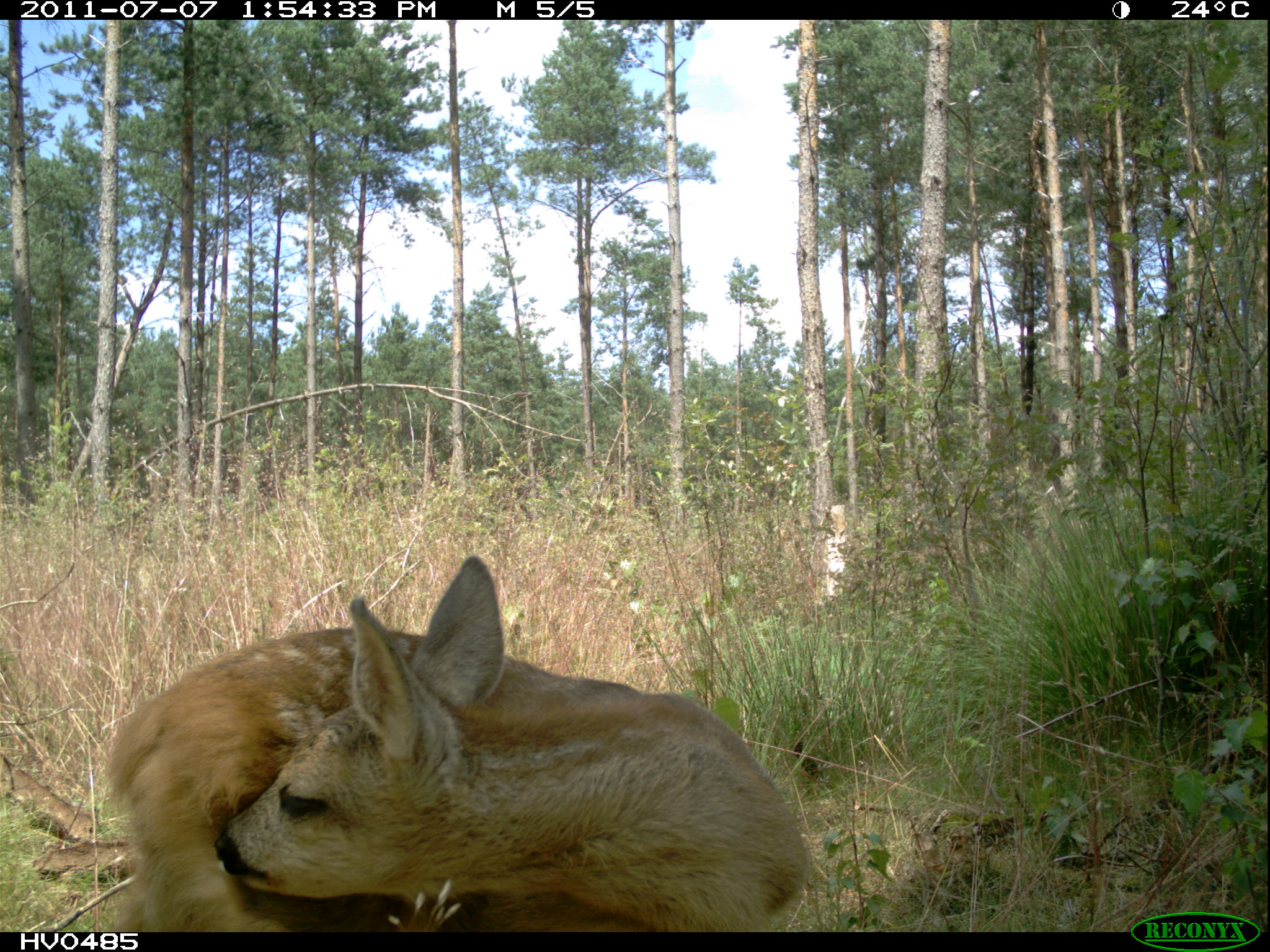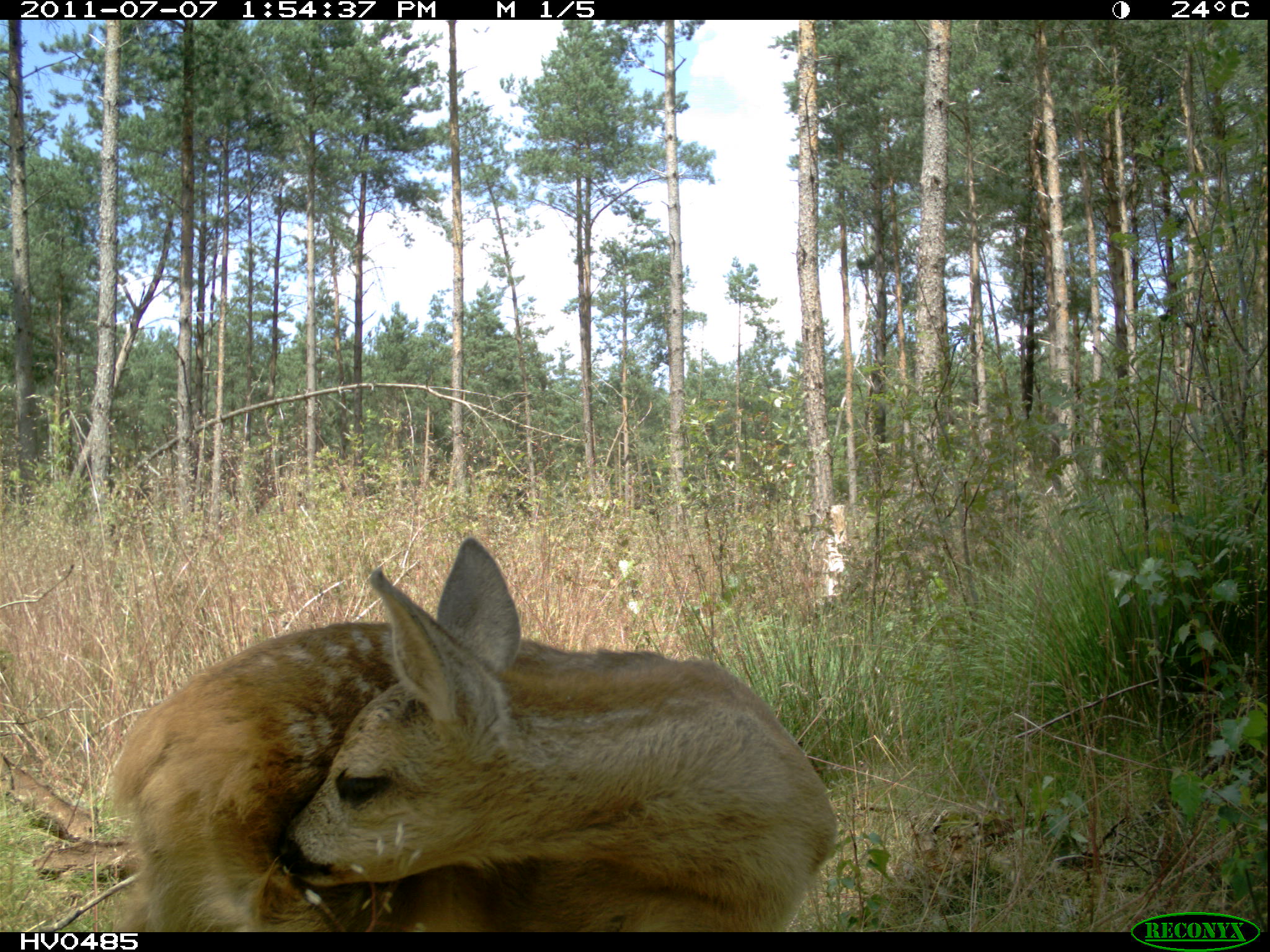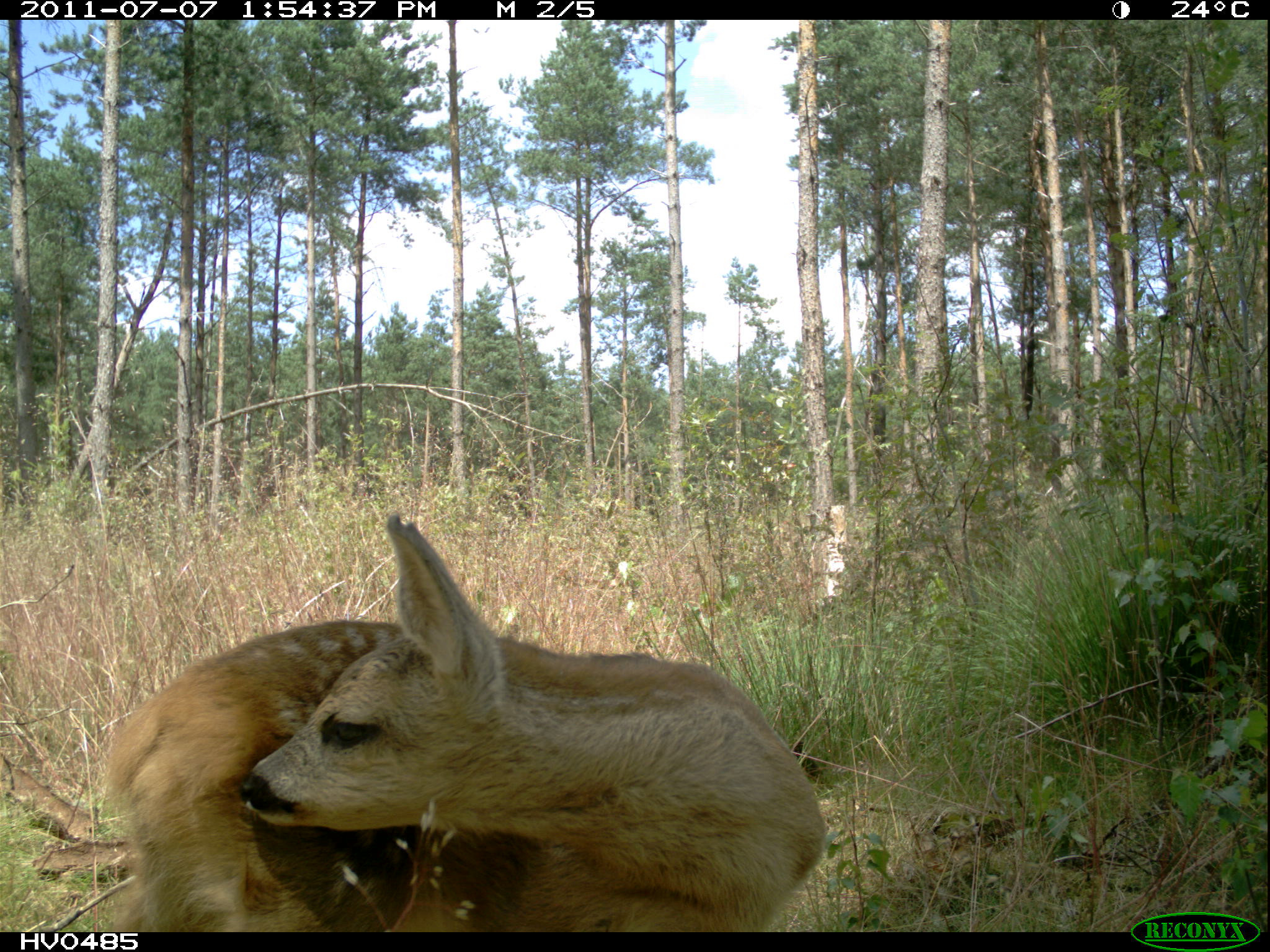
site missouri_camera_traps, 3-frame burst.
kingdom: Animalia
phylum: Chordata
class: Mammalia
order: Artiodactyla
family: Cervidae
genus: Capreolus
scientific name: Capreolus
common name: roe deer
Roe deer (Capreolus). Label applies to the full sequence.